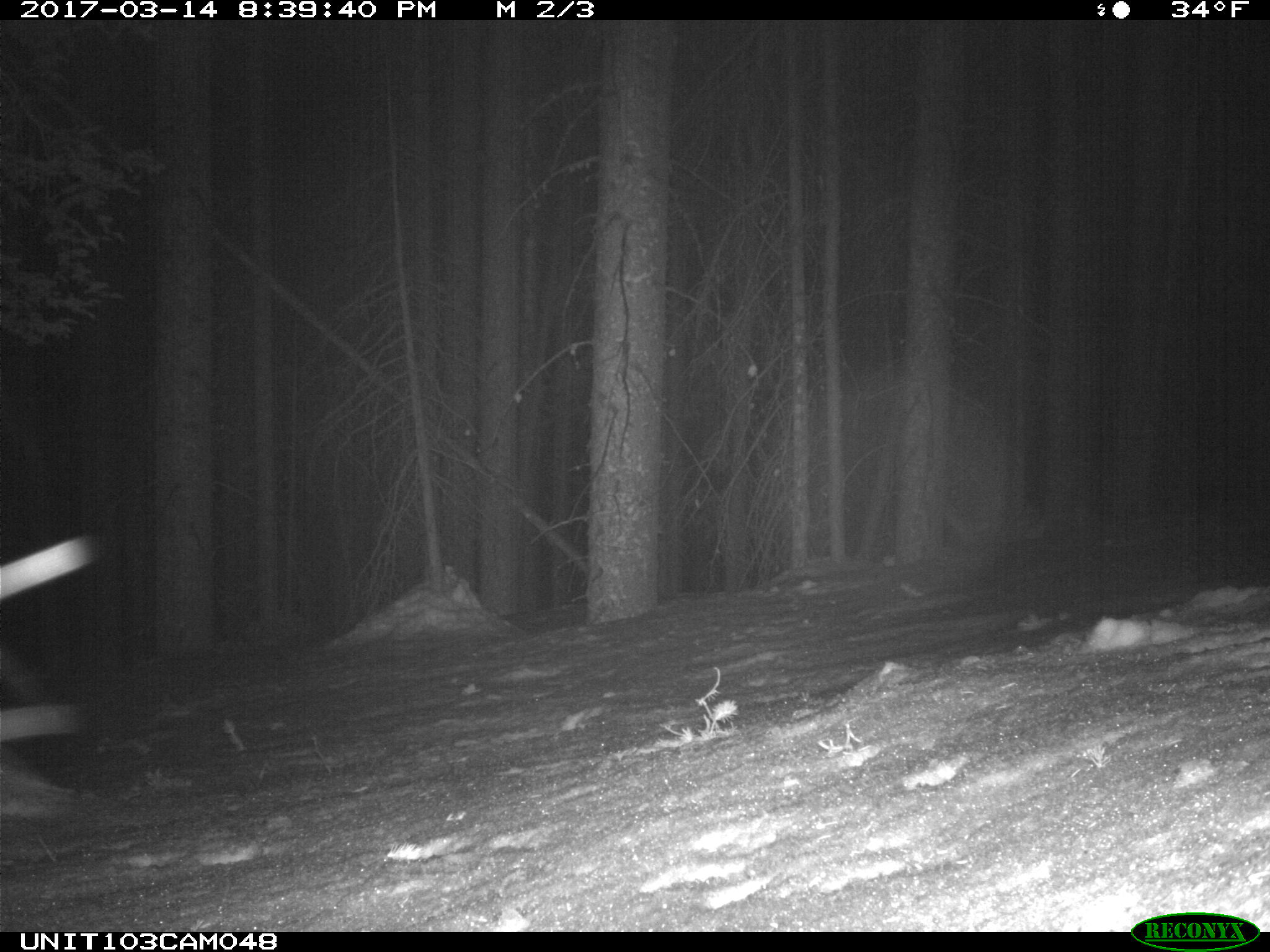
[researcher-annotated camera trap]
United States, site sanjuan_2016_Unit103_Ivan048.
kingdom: Animalia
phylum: Chordata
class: Mammalia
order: Lagomorpha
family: Leporidae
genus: Lepus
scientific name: Lepus americanus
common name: snowshoe hare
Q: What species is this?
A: Lepus americanus (snowshoe hare).